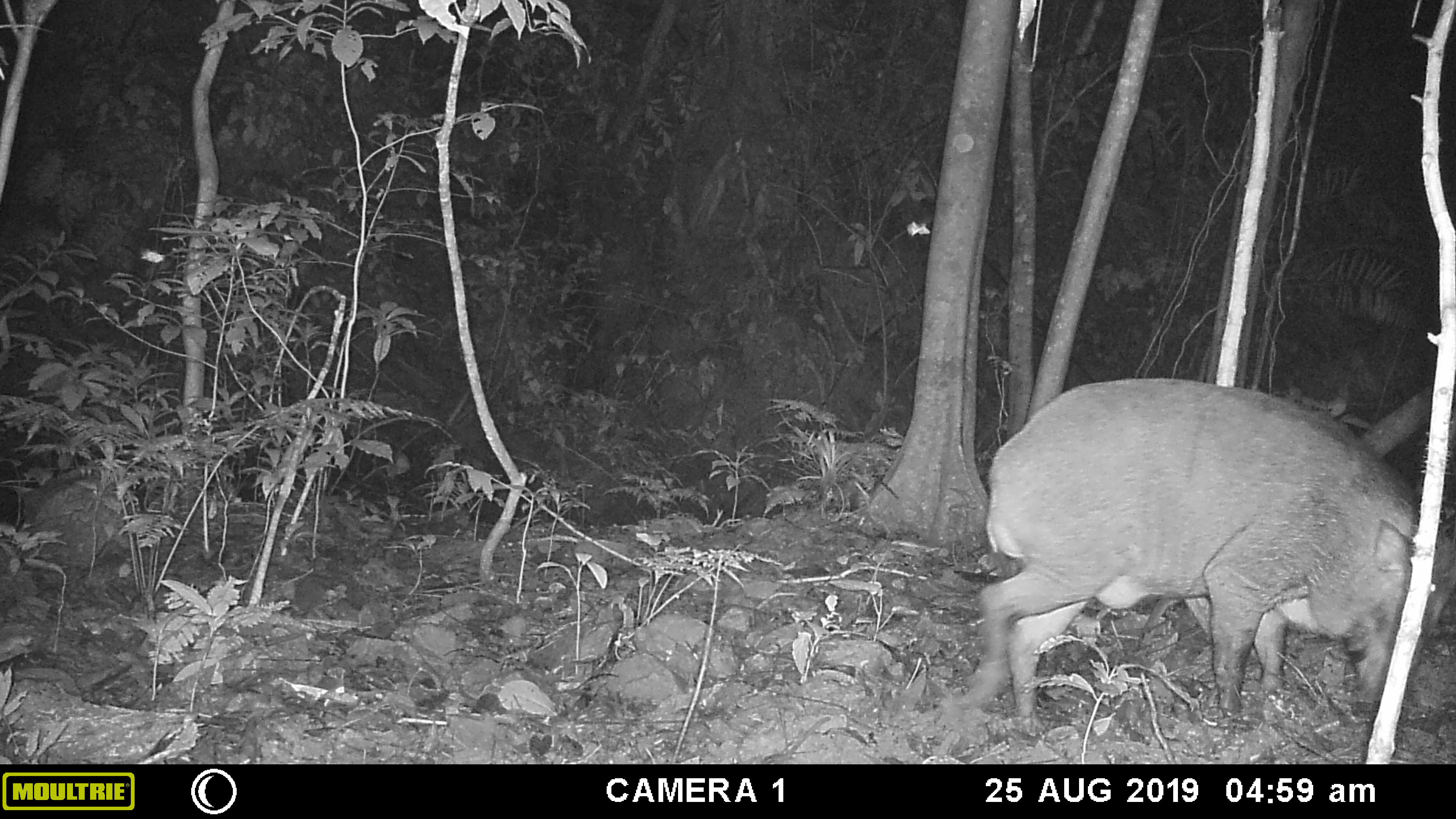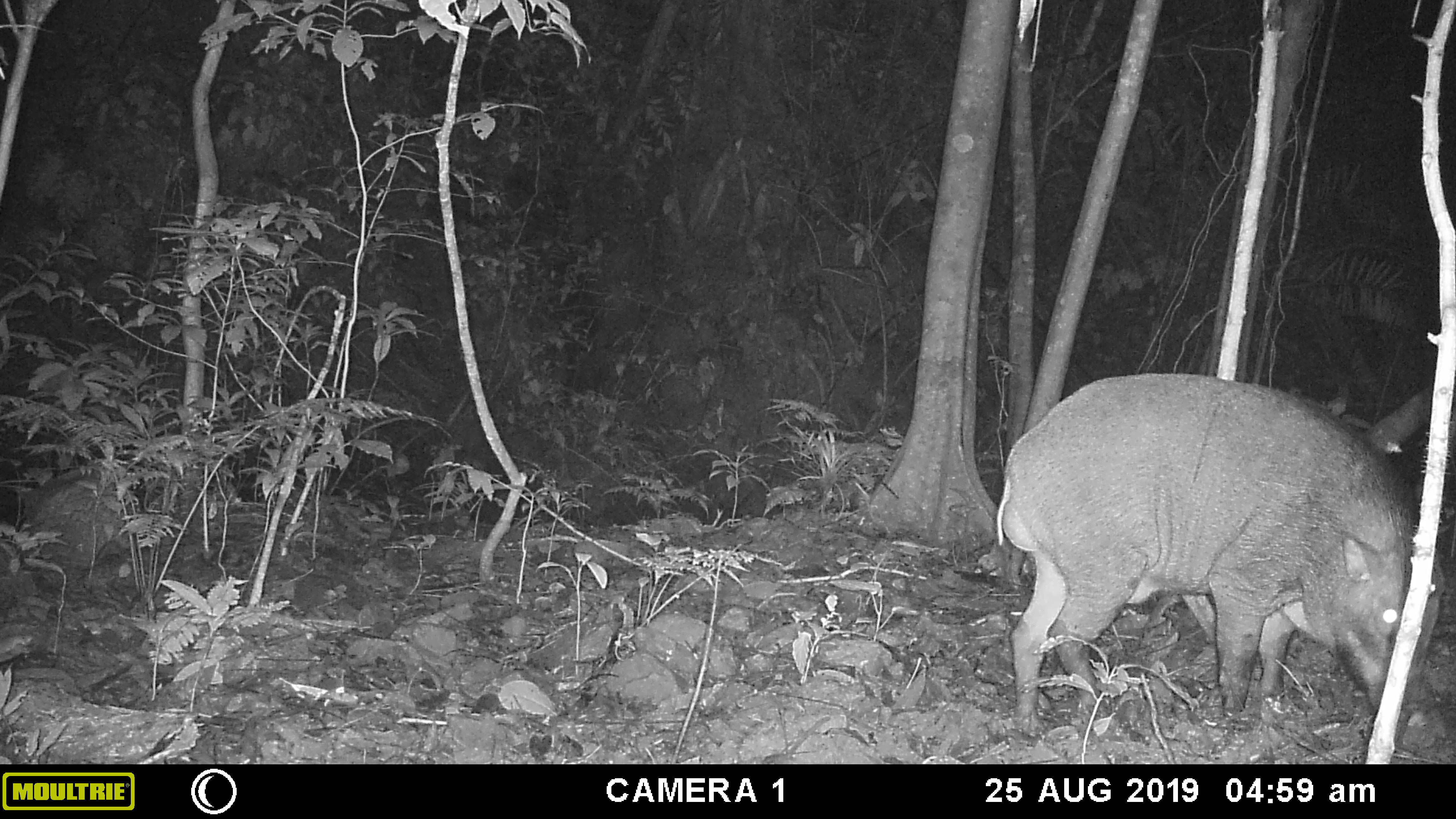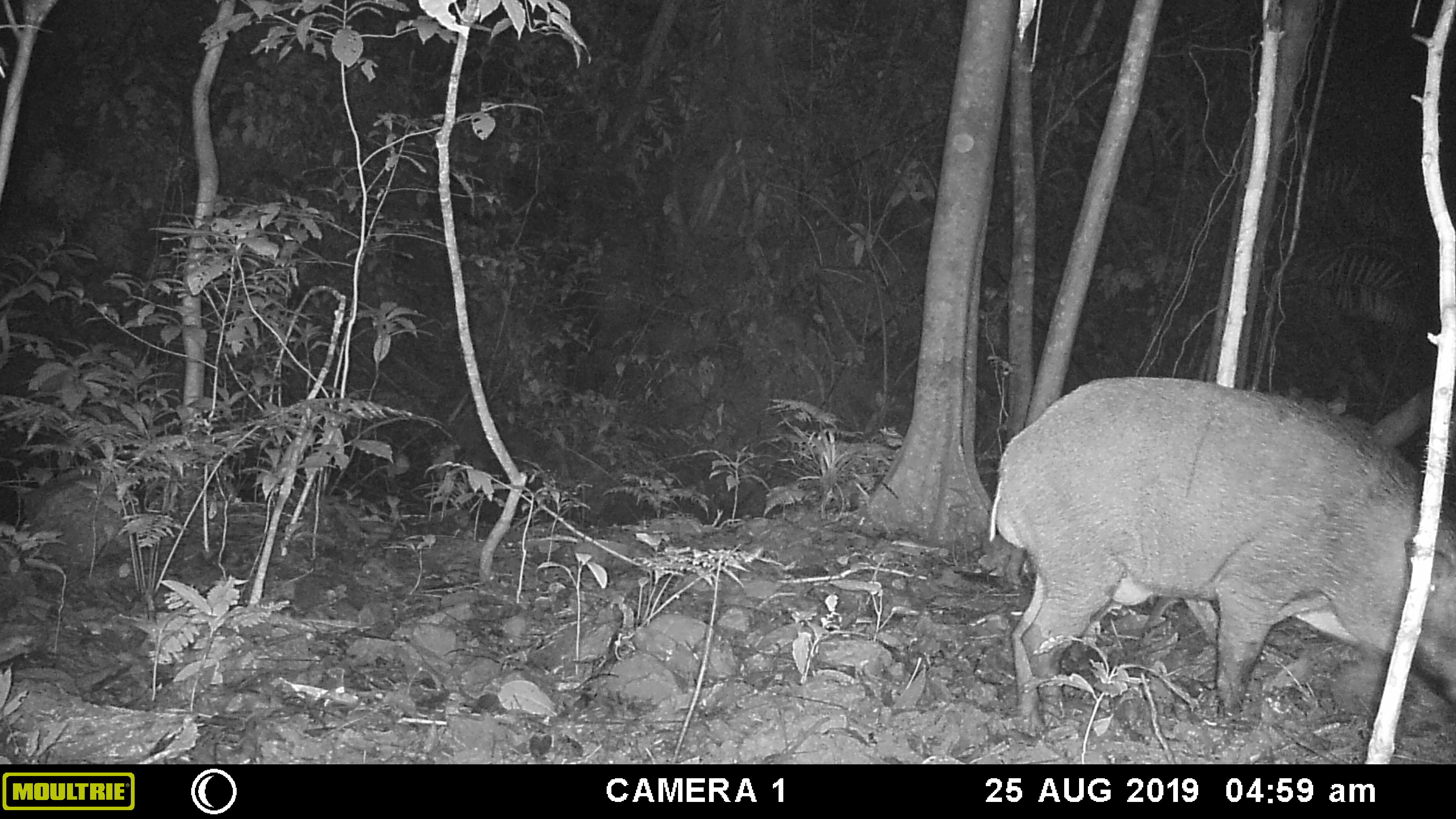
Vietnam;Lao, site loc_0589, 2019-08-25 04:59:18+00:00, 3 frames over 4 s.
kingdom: Animalia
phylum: Chordata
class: Mammalia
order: Artiodactyla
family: Suidae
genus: Sus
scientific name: Sus scrofa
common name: eurasian wild pig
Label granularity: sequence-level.